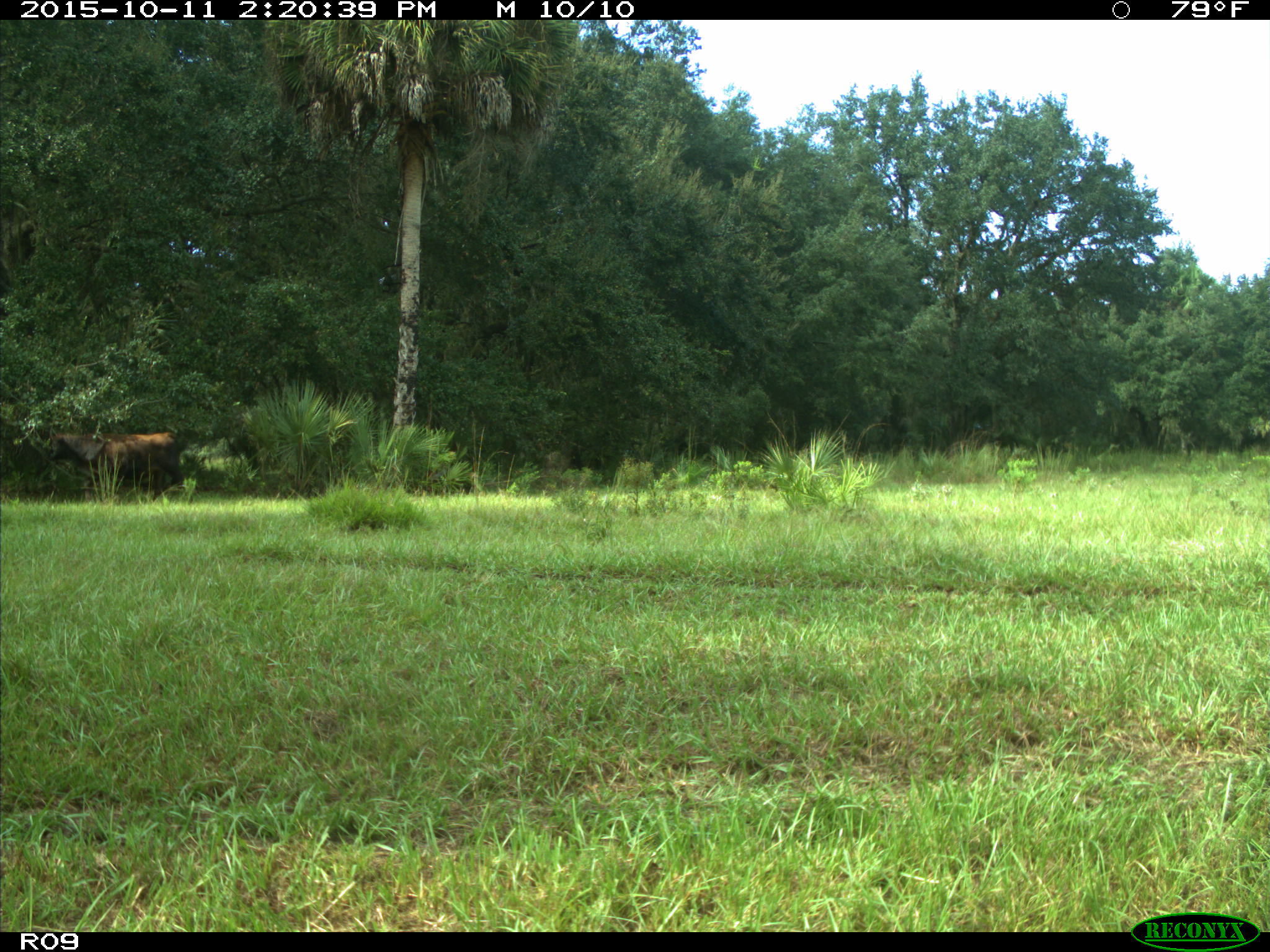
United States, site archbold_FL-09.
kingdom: Animalia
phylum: Chordata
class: Mammalia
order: Artiodactyla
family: Bovidae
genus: Bos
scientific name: Bos taurus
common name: domestic cow